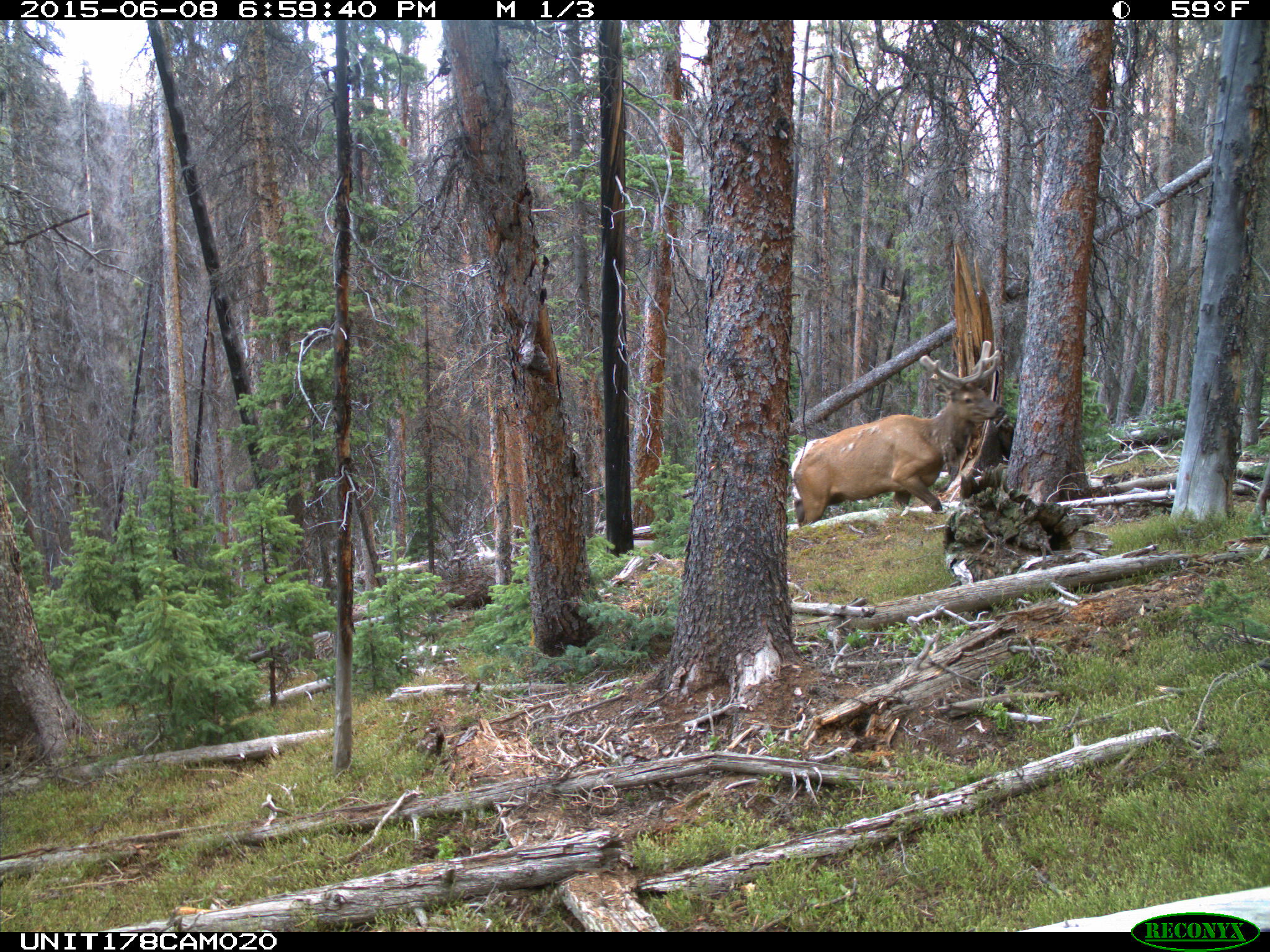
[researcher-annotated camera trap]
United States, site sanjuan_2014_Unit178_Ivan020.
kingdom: Animalia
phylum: Chordata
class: Mammalia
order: Artiodactyla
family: Cervidae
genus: Cervus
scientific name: Cervus elaphus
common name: red deer